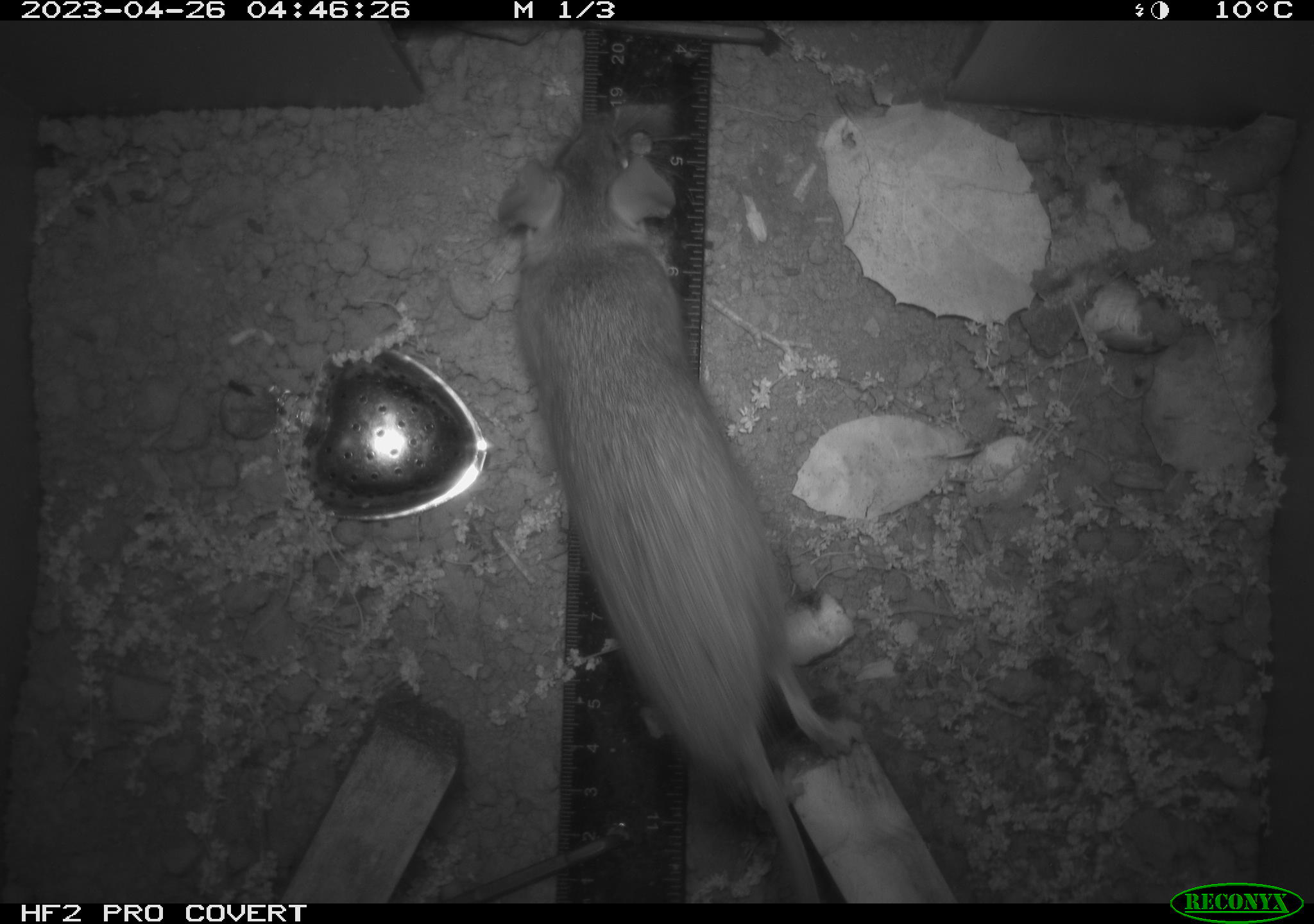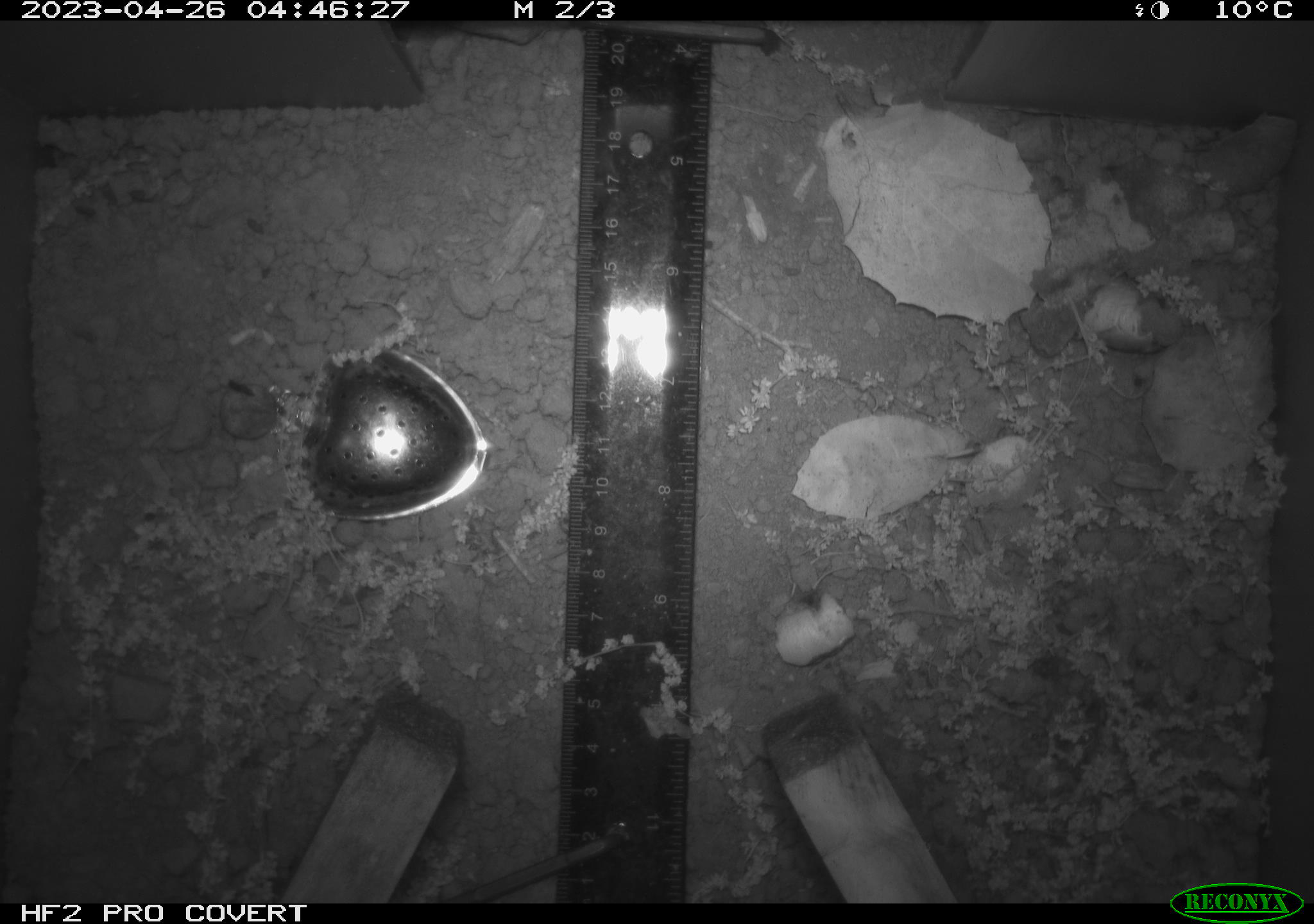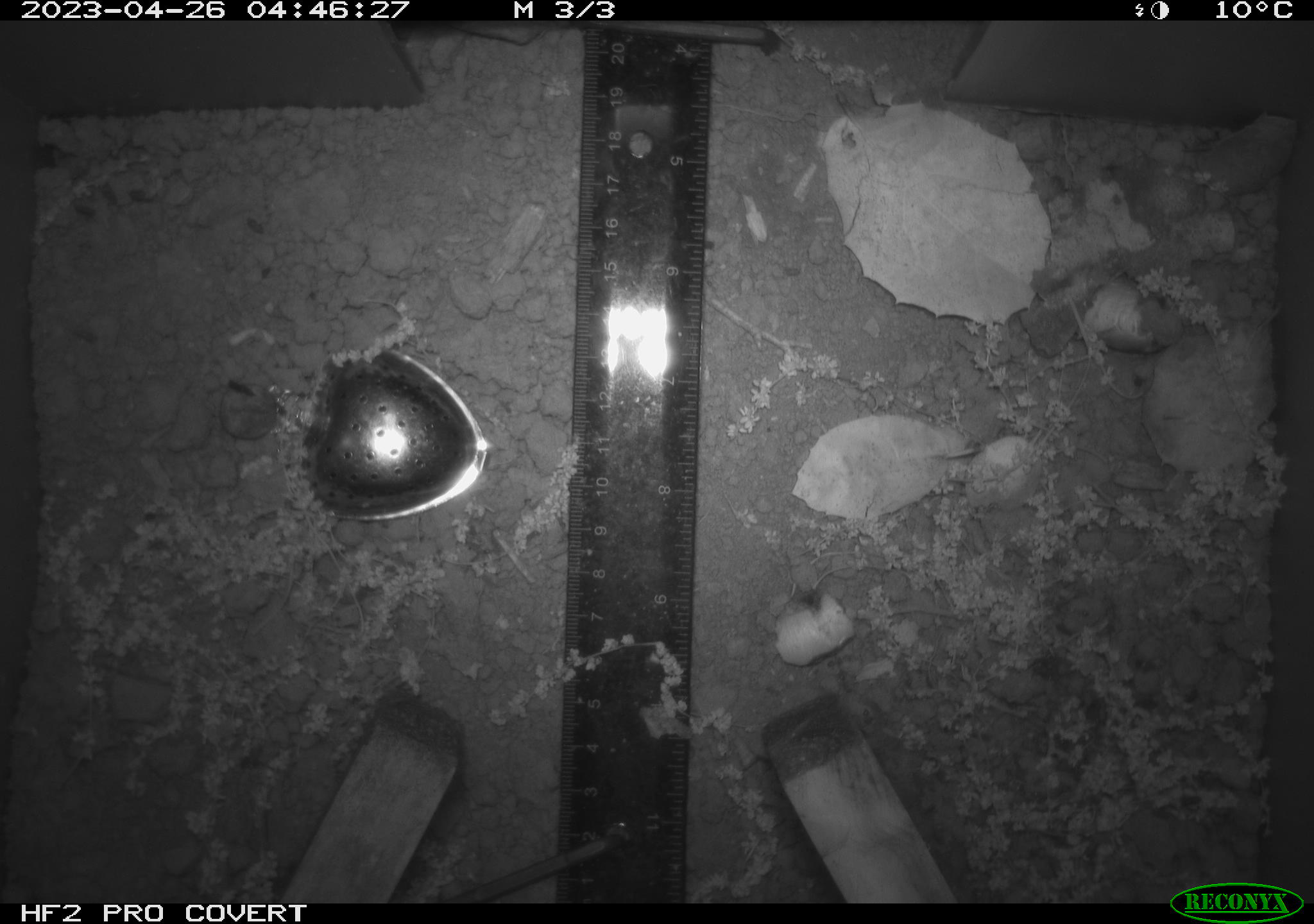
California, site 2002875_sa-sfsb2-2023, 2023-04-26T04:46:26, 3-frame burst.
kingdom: Animalia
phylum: Chordata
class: Mammalia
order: Rodentia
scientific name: Rodentia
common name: mouse species